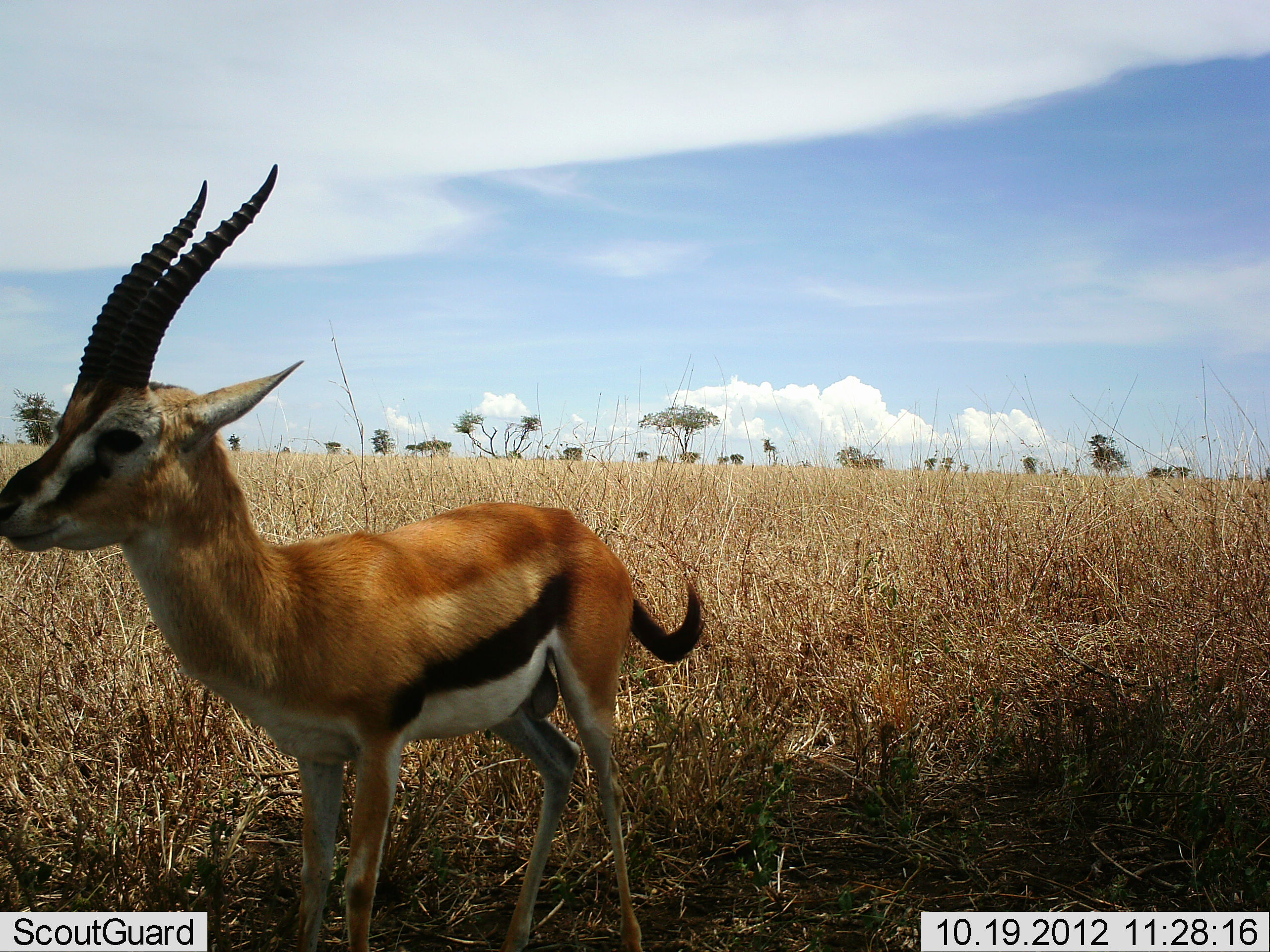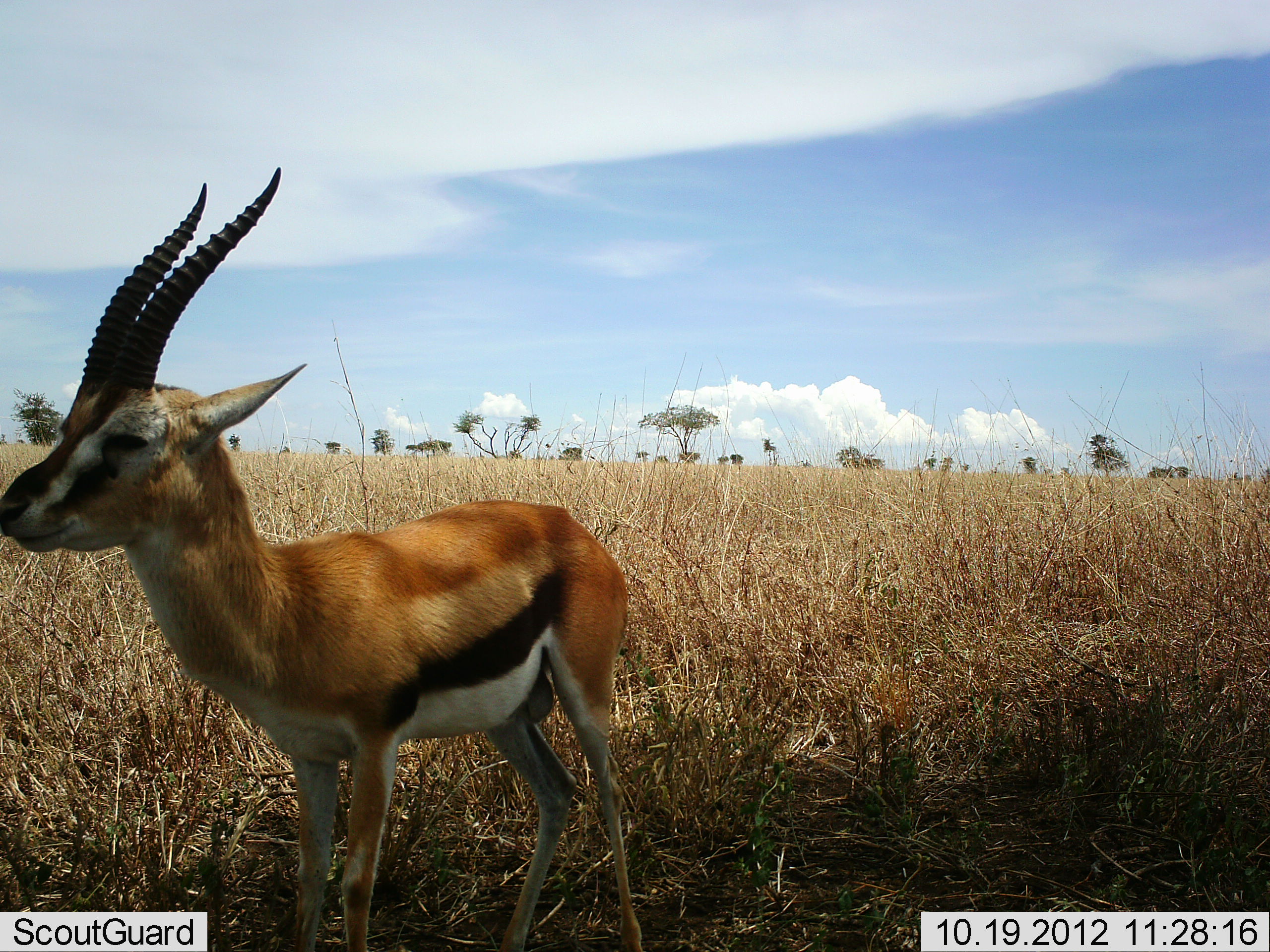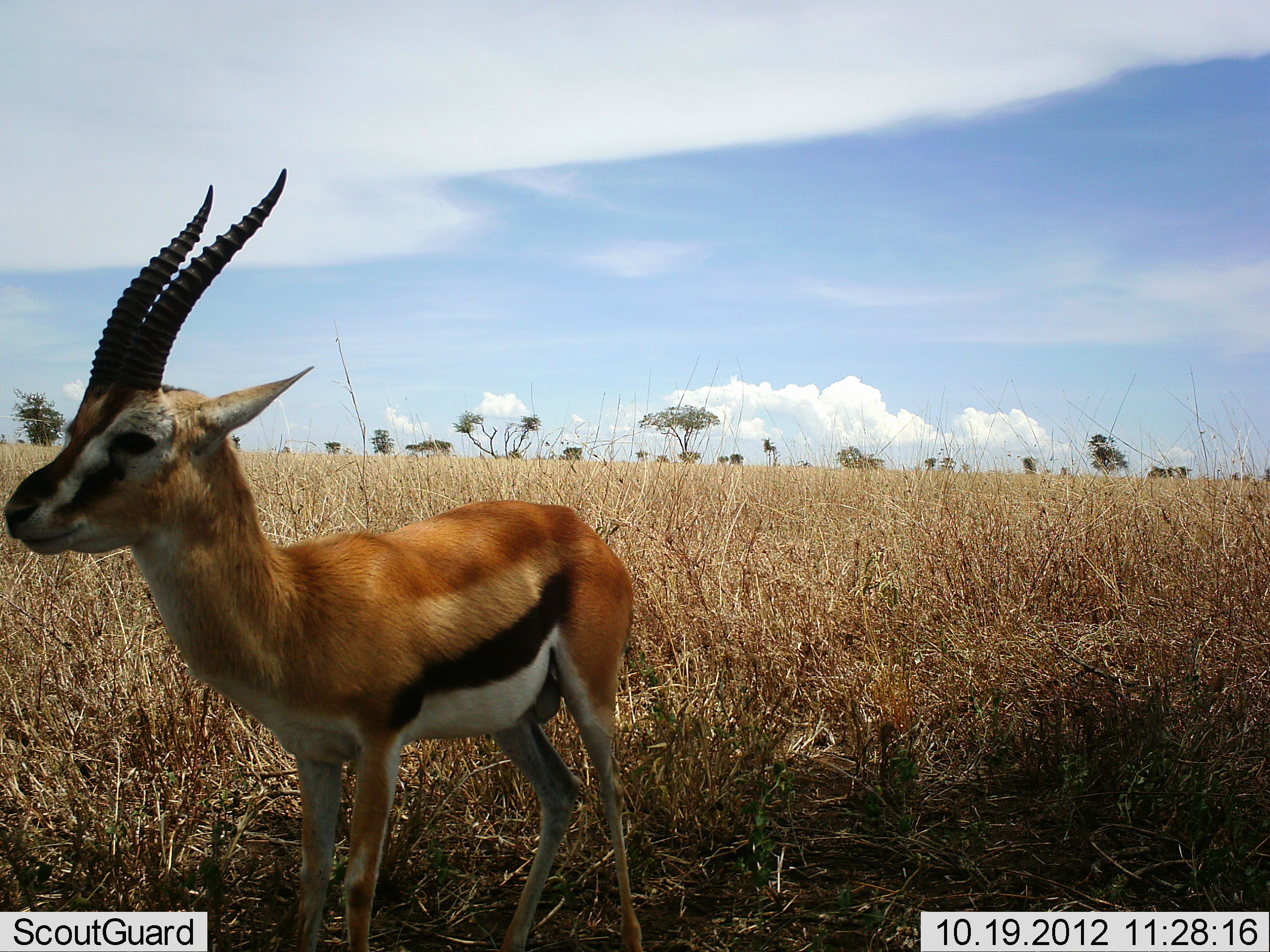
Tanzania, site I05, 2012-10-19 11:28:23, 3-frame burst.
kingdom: Animalia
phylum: Chordata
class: Mammalia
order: Artiodactyla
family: Bovidae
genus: Eudorcas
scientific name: Eudorcas thomsonii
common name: thomson's gazelle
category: gazellethomsons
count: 1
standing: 100%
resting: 0%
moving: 0%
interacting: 0%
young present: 0%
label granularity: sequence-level